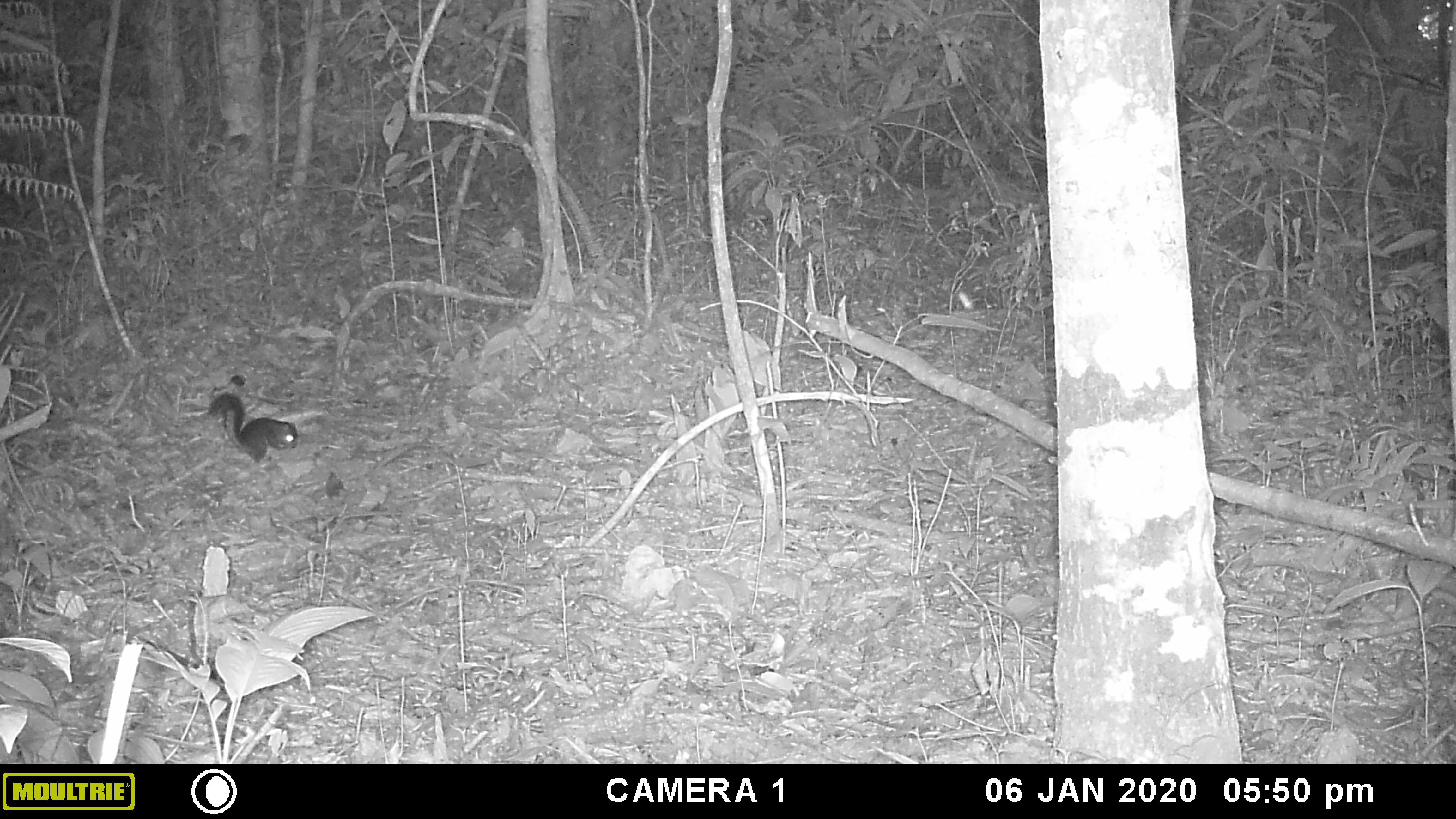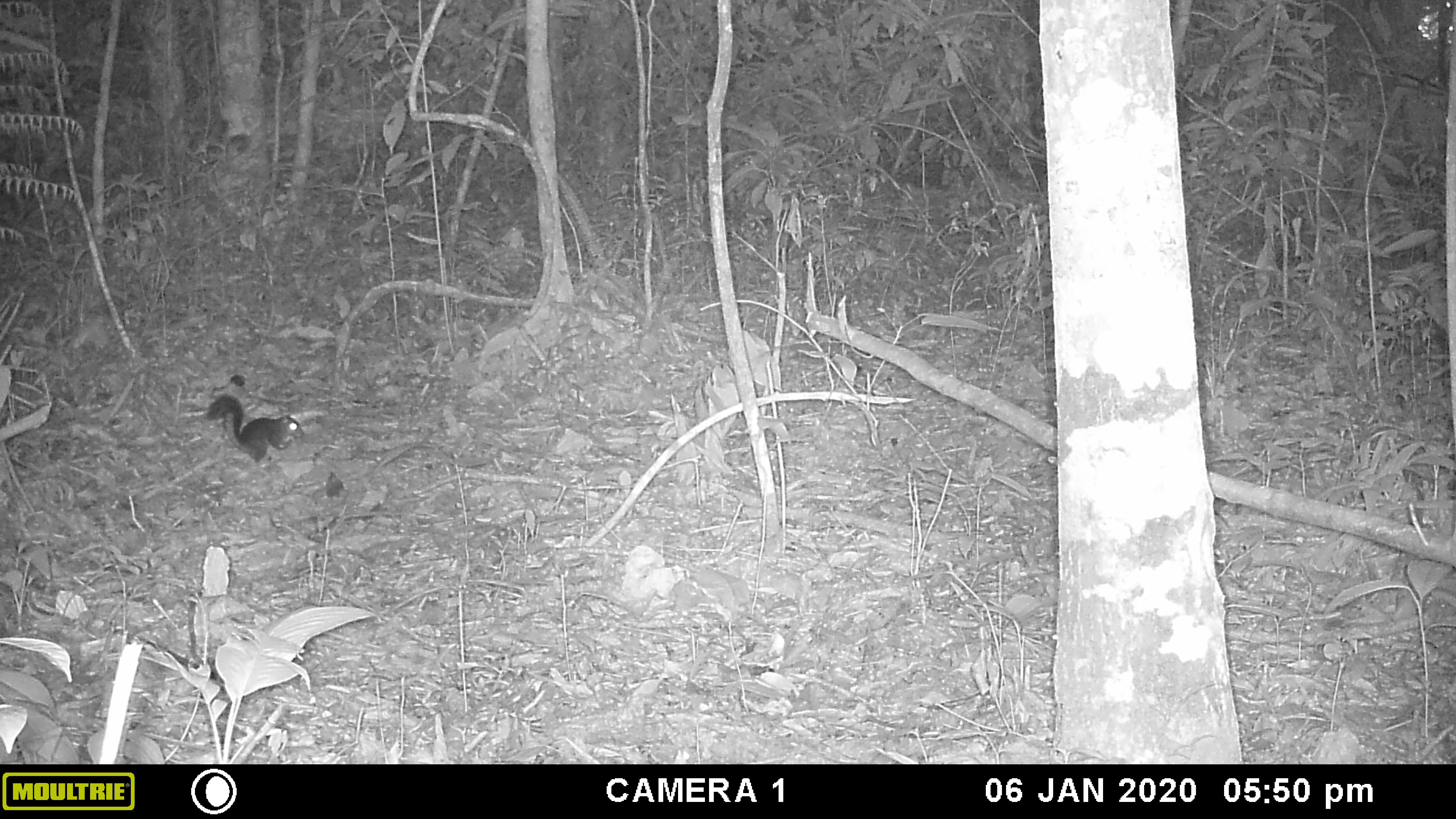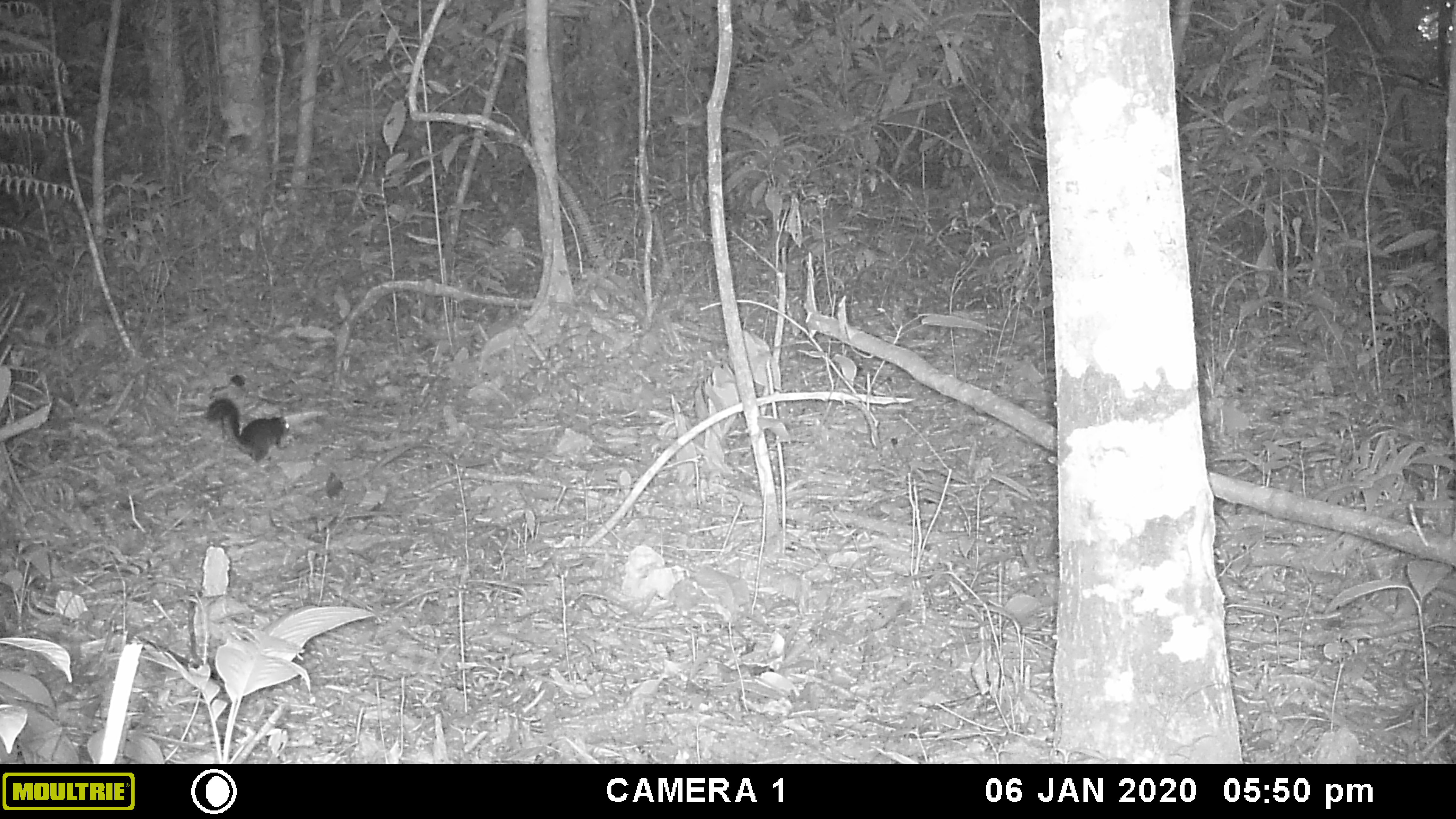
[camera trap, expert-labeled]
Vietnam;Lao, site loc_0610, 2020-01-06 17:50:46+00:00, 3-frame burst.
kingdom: Animalia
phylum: Chordata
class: Mammalia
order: Rodentia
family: Sciuridae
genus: Dremomys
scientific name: Dremomys rufigenis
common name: red-cheeked squirrel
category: red cheeked squirrel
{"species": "red cheeked squirrel (red-cheeked squirrel) (Dremomys rufigenis)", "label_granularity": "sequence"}